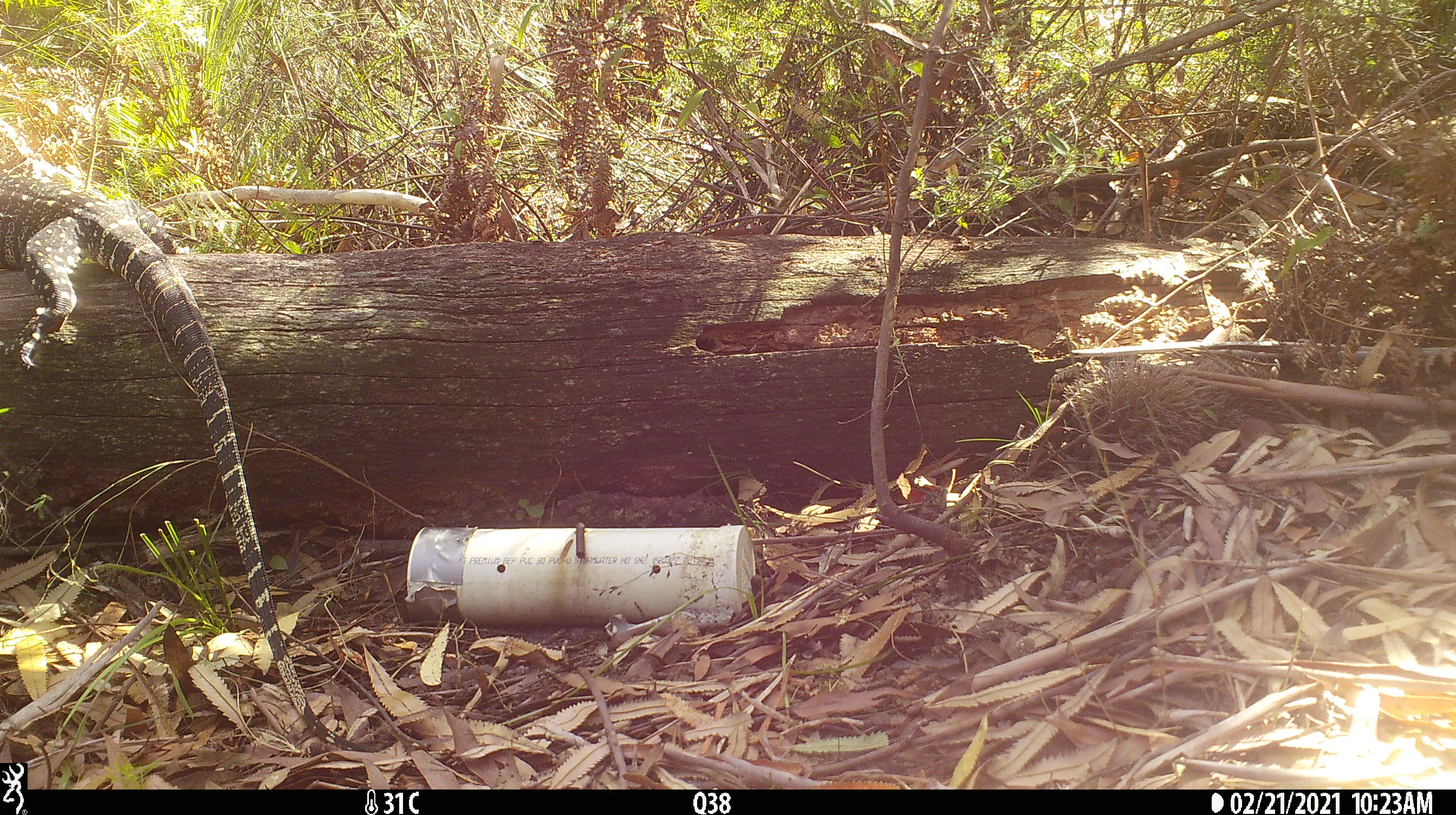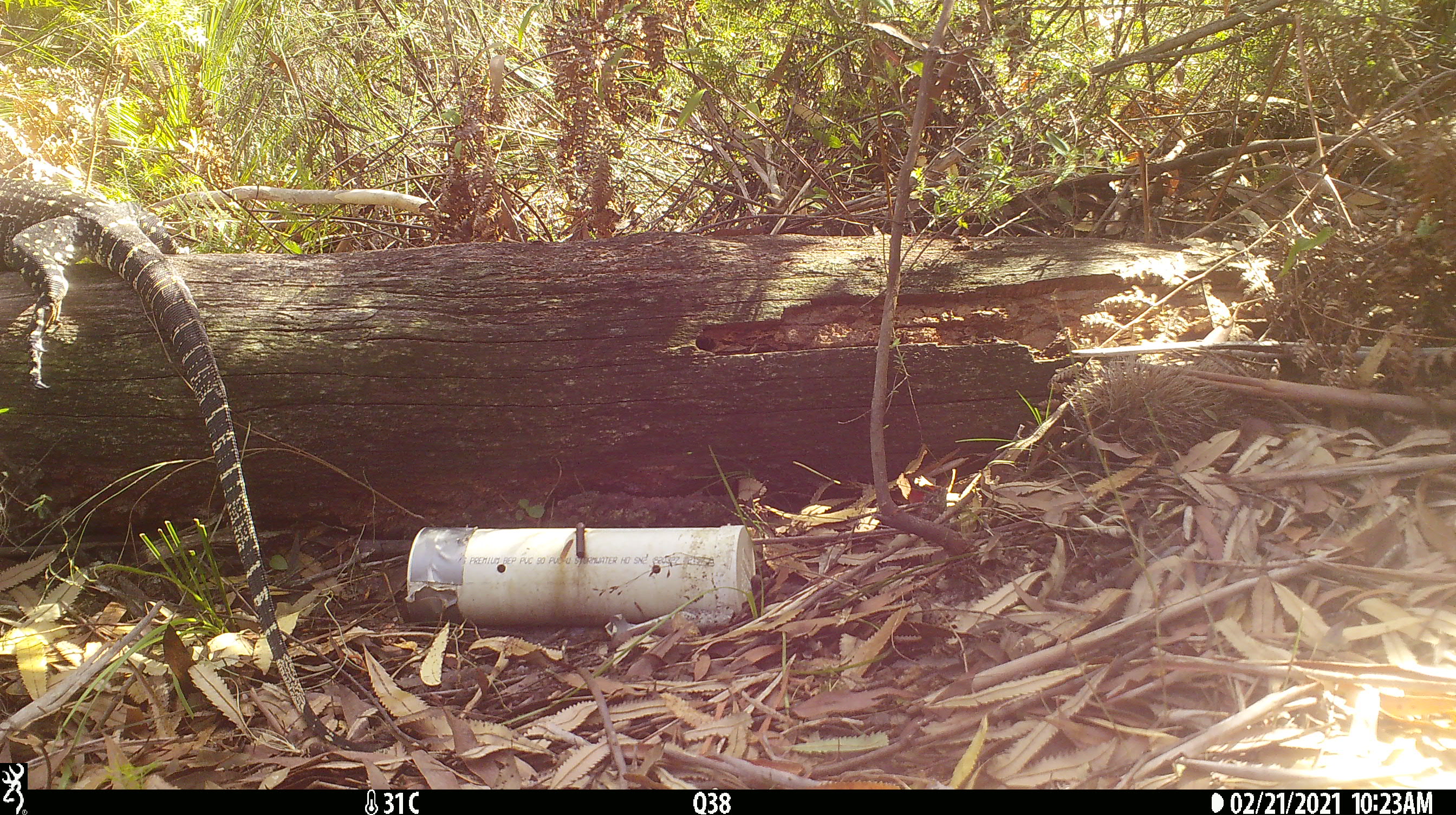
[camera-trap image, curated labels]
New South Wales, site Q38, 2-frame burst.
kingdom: Animalia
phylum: Chordata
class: Reptilia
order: Squamata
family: Varanidae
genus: Varanus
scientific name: Varanus varius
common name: lace monitor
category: goanna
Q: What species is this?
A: Goanna (lace monitor) (Varanus varius).